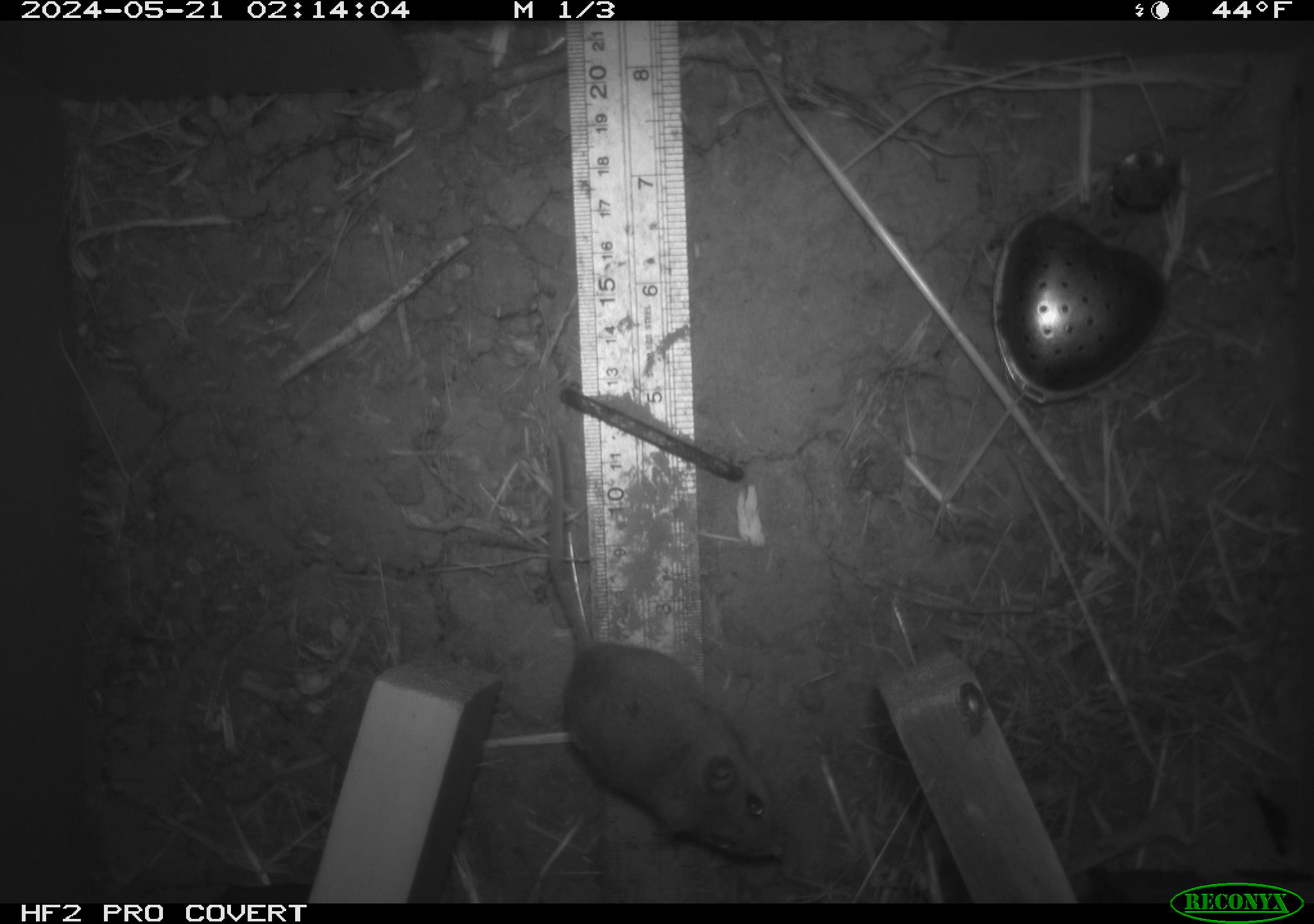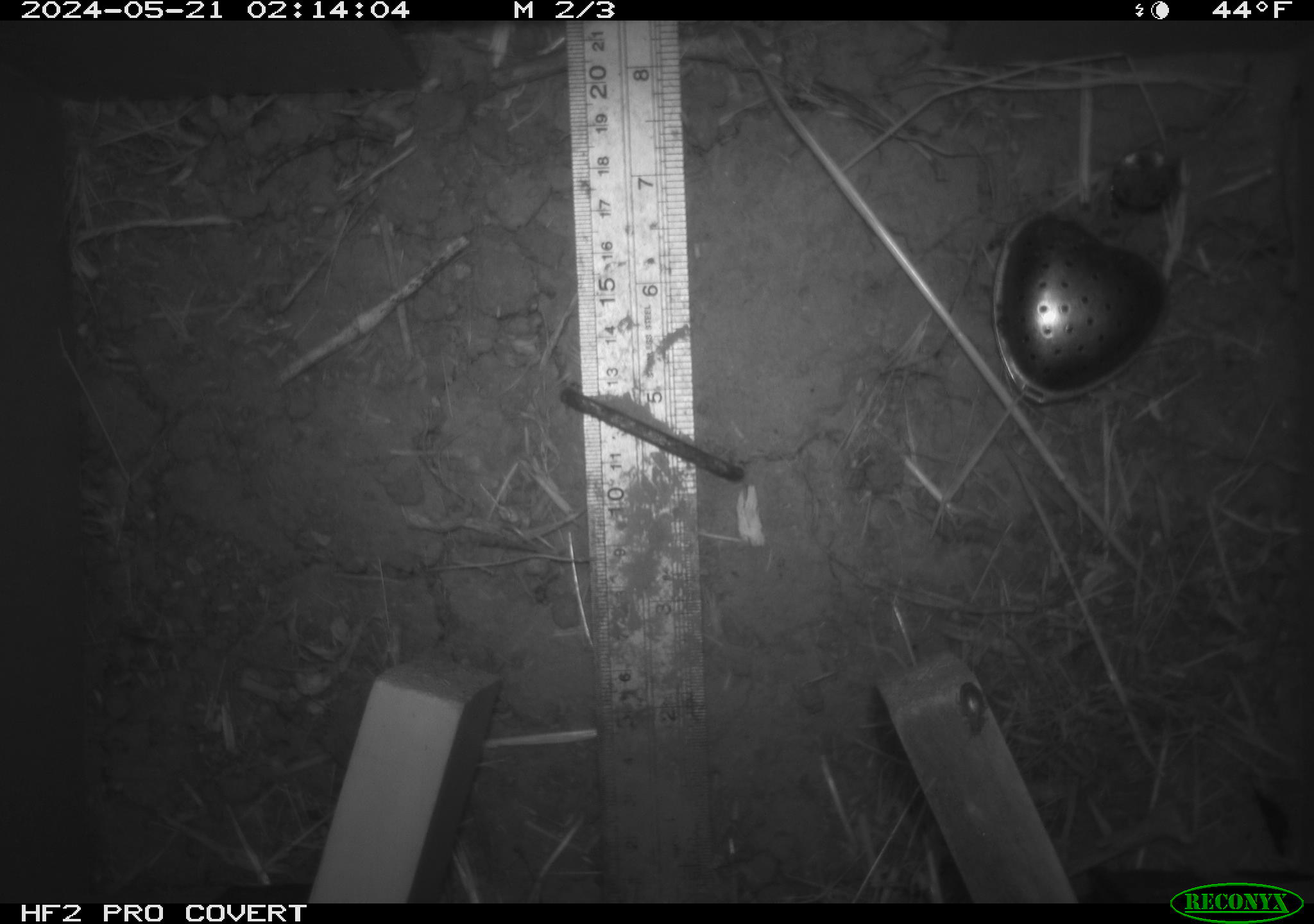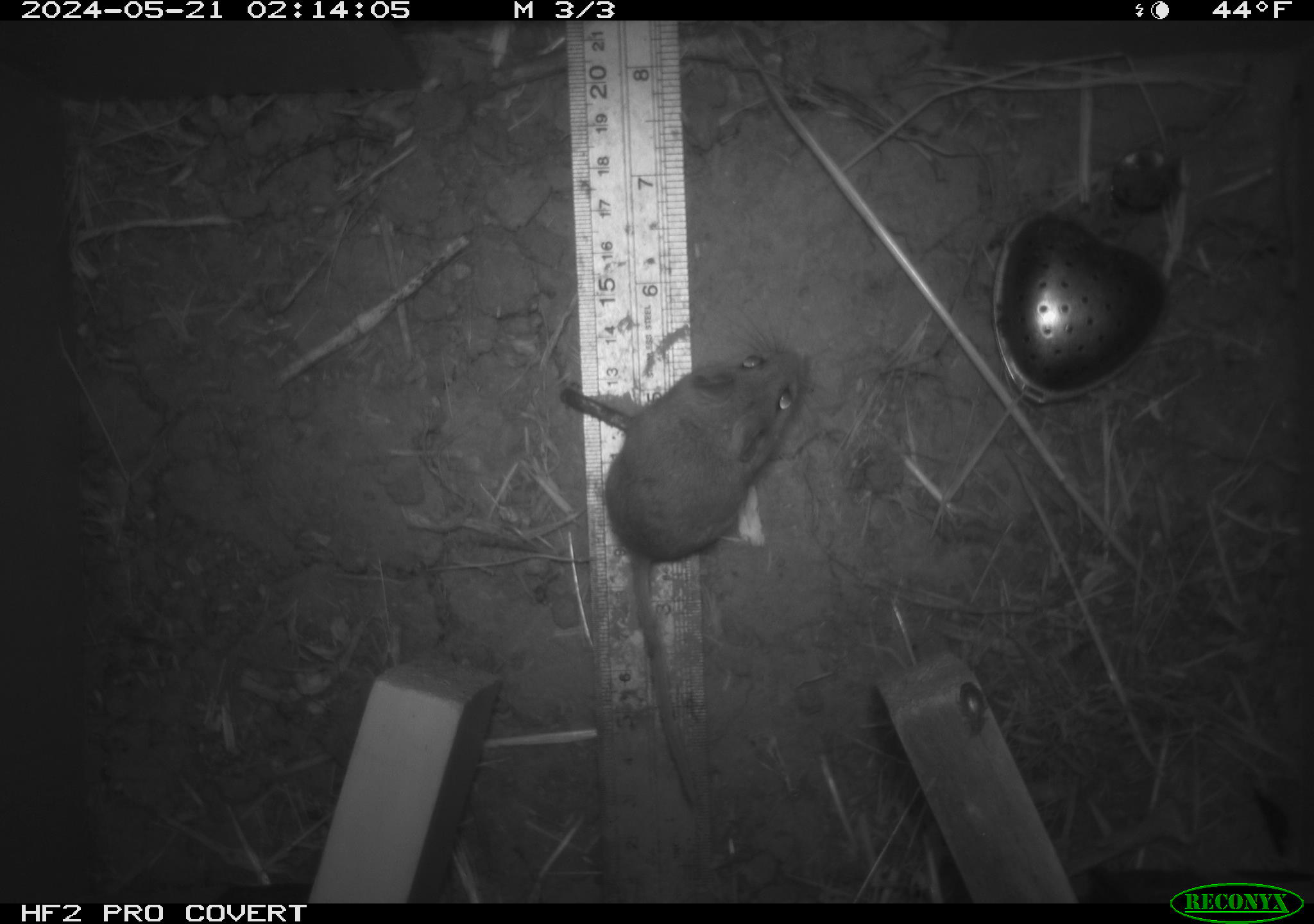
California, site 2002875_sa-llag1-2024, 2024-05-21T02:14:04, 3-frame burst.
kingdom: Animalia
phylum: Chordata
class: Mammalia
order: Rodentia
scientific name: Rodentia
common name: mouse species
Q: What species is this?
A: Mouse species (Rodentia).